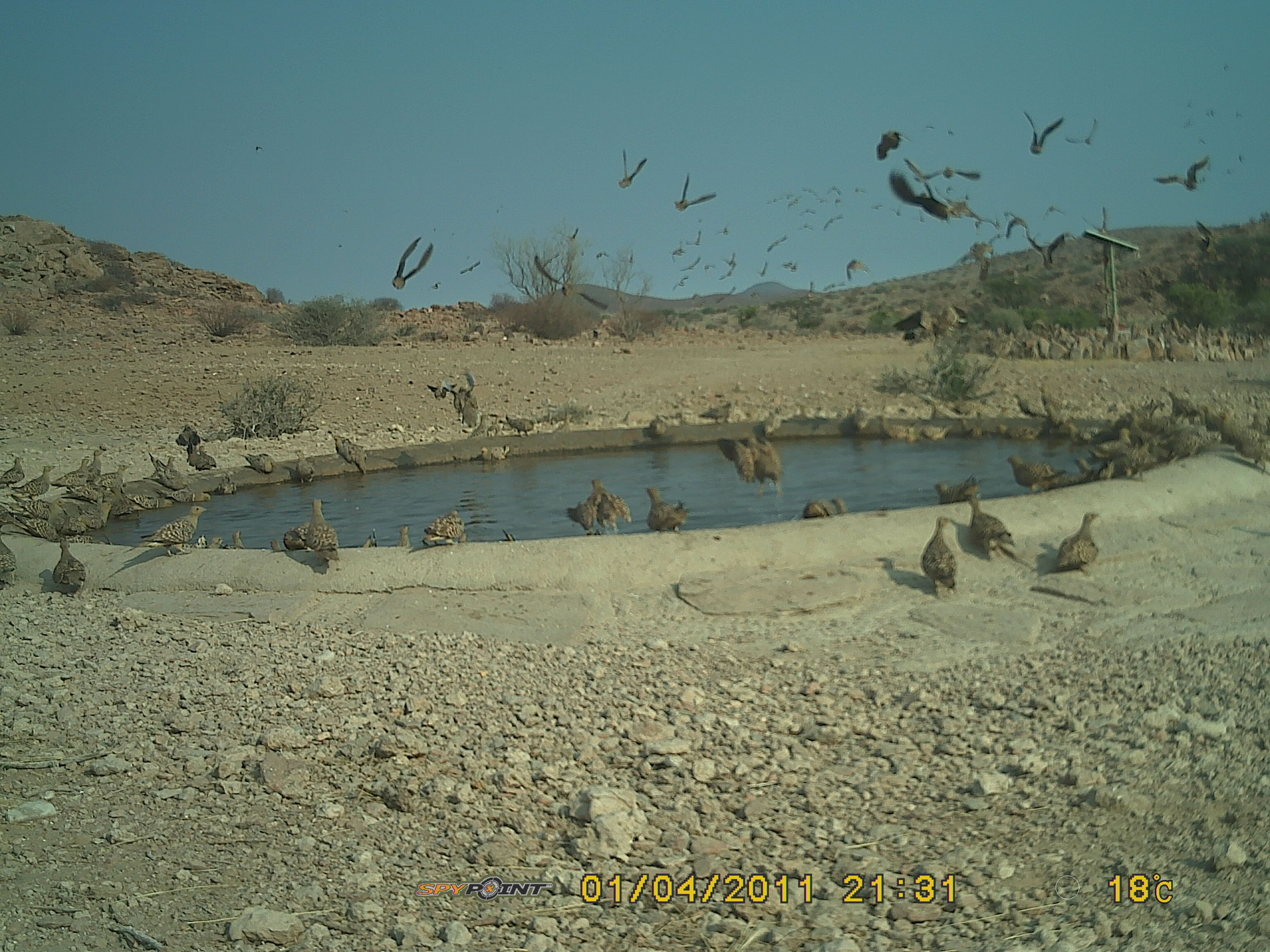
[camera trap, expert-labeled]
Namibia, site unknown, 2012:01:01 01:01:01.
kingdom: Animalia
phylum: Chordata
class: Aves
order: Pterocliformes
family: Pteroclidae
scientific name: Pteroclidae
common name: sandgrouse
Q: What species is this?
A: Pteroclidae (sandgrouse).